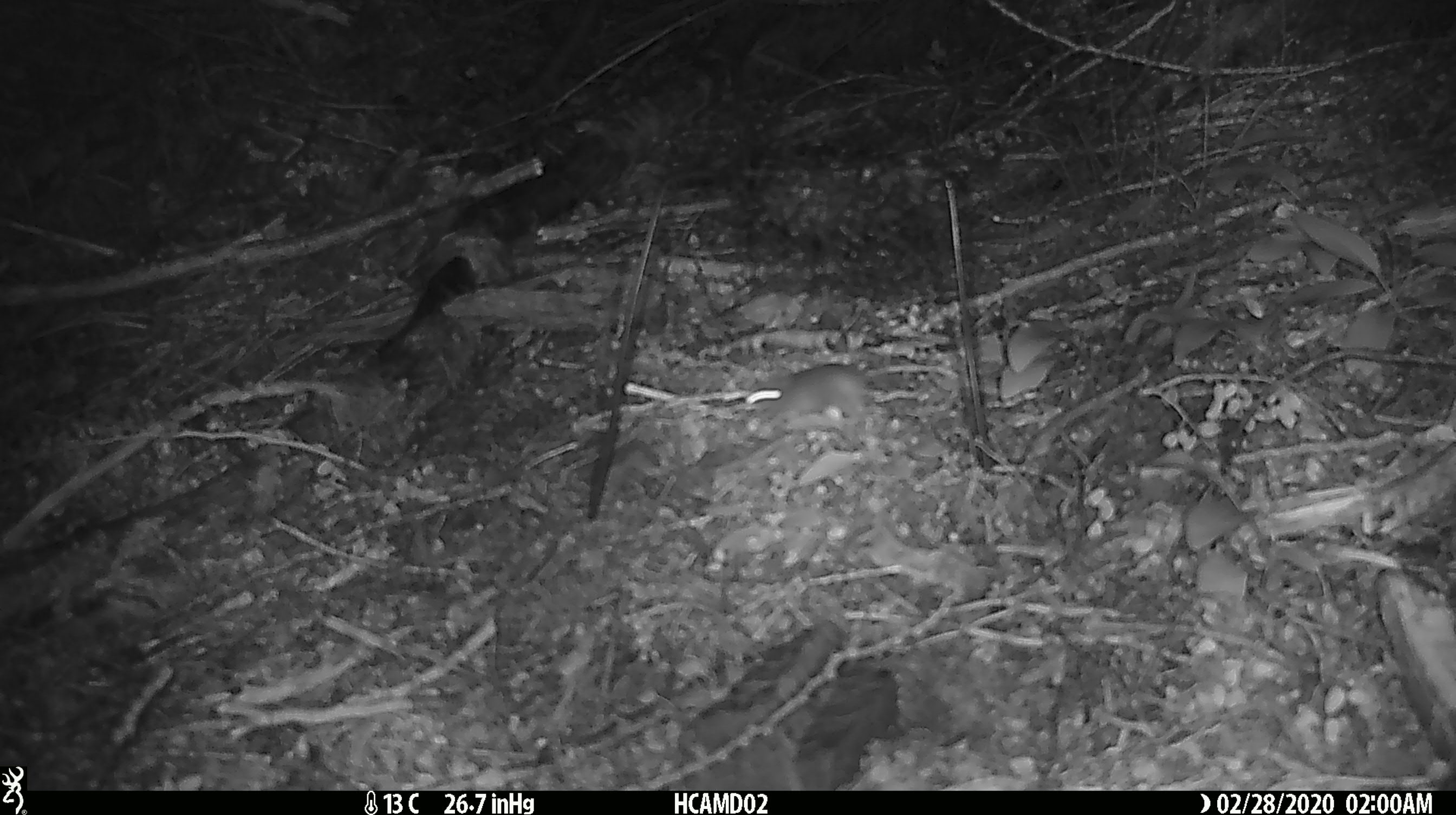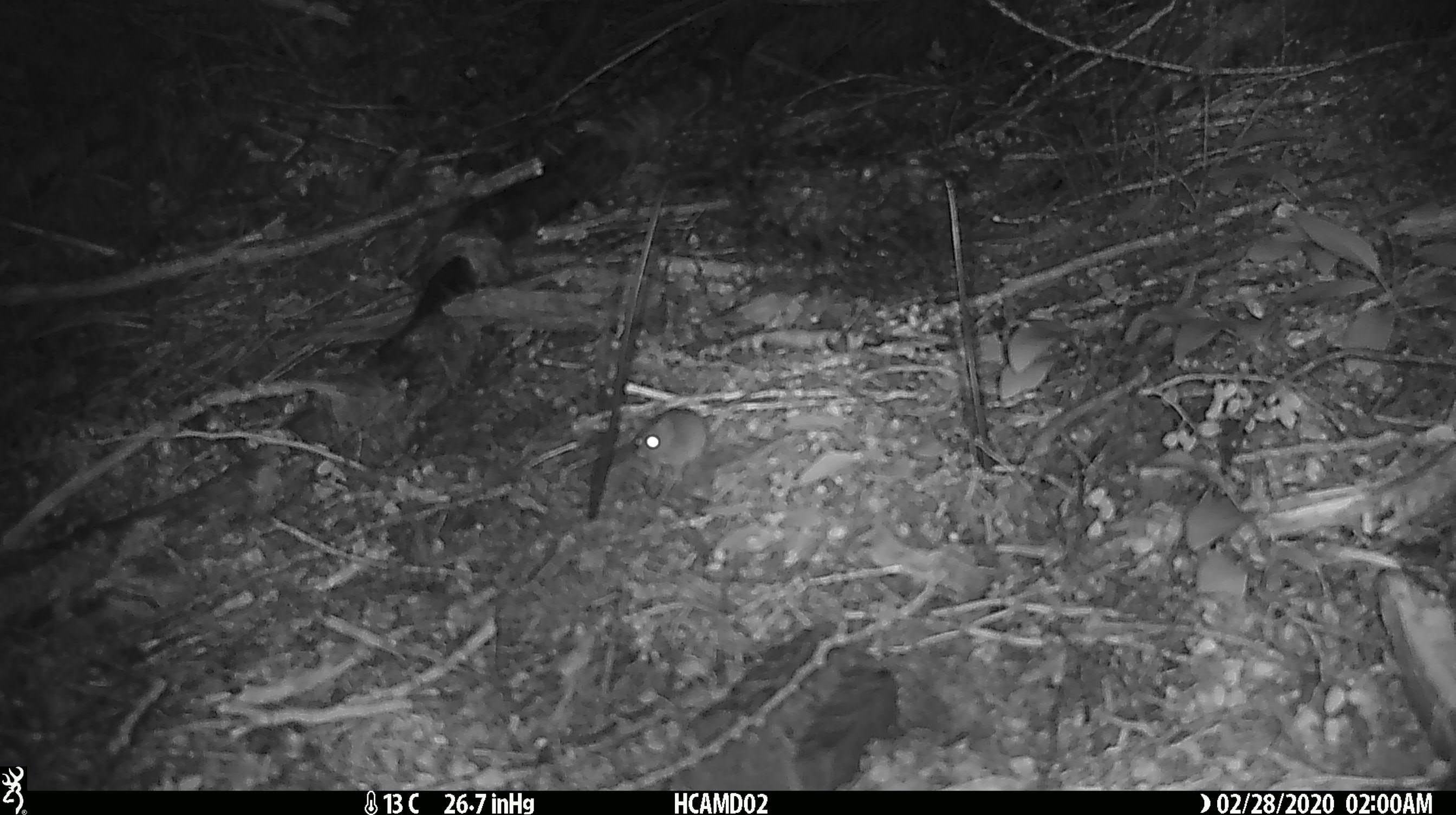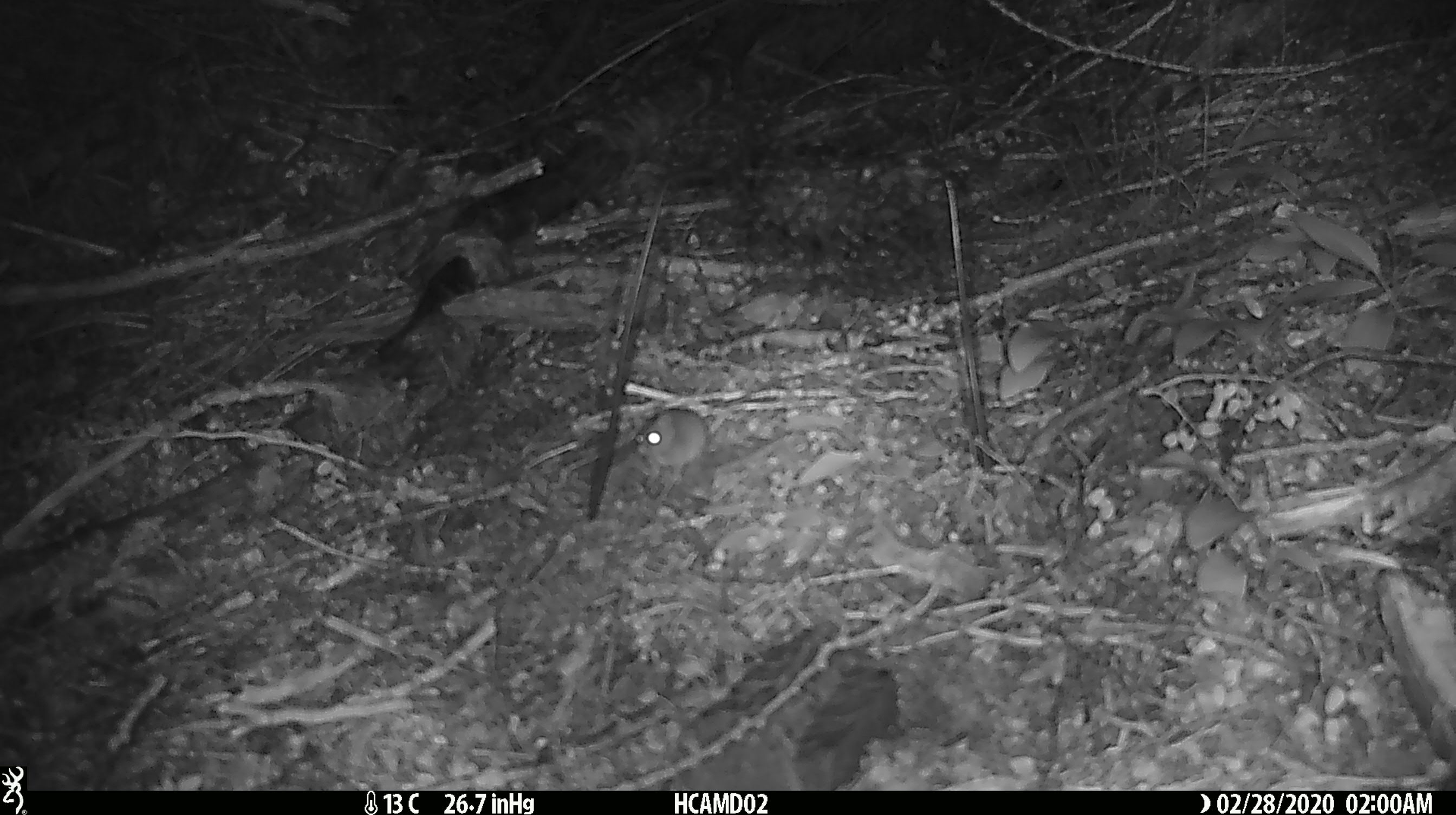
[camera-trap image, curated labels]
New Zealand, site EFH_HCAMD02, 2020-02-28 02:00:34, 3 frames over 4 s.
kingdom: Animalia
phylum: Chordata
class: Mammalia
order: Rodentia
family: Muridae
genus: Mus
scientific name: Mus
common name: mouse